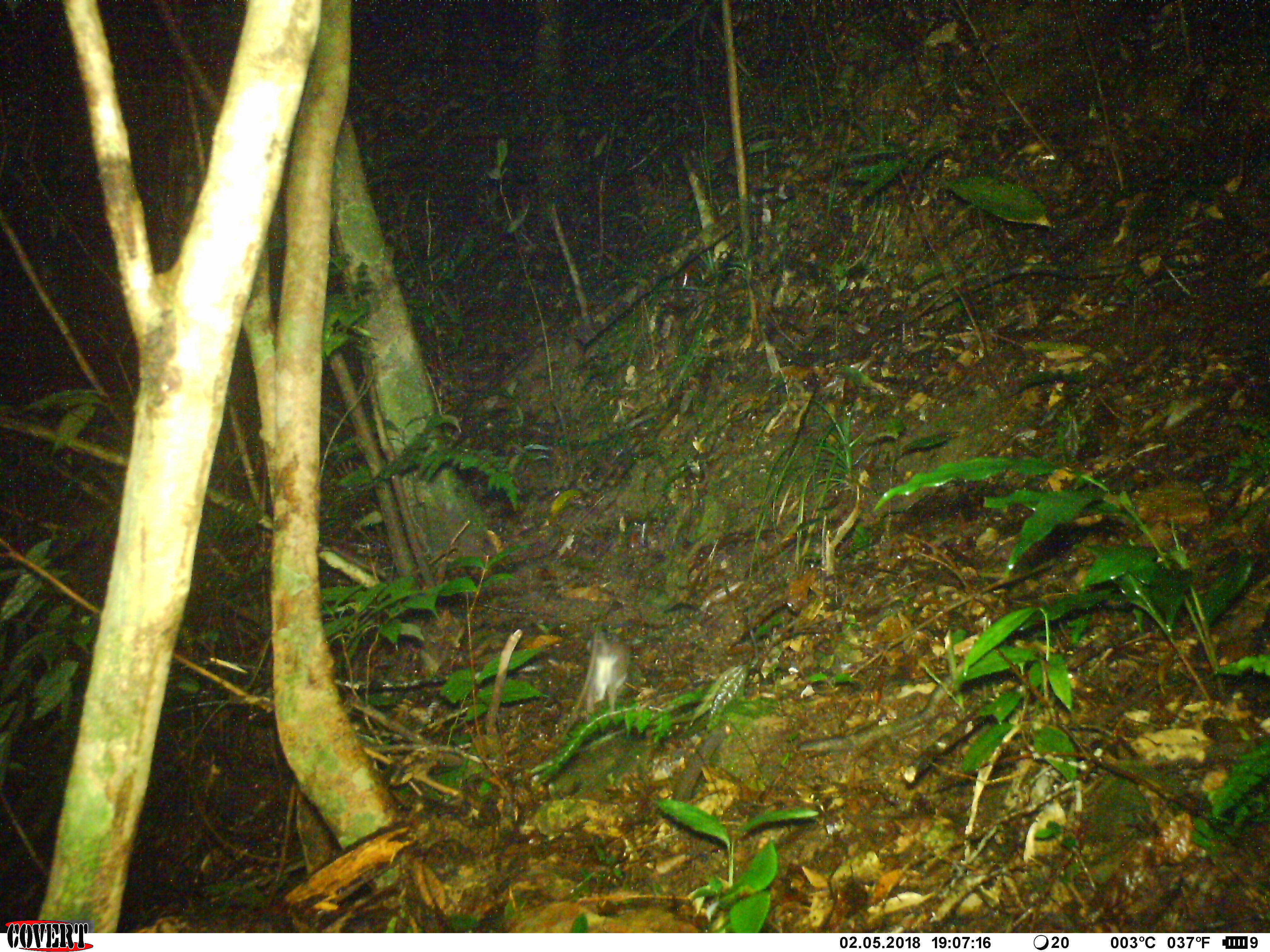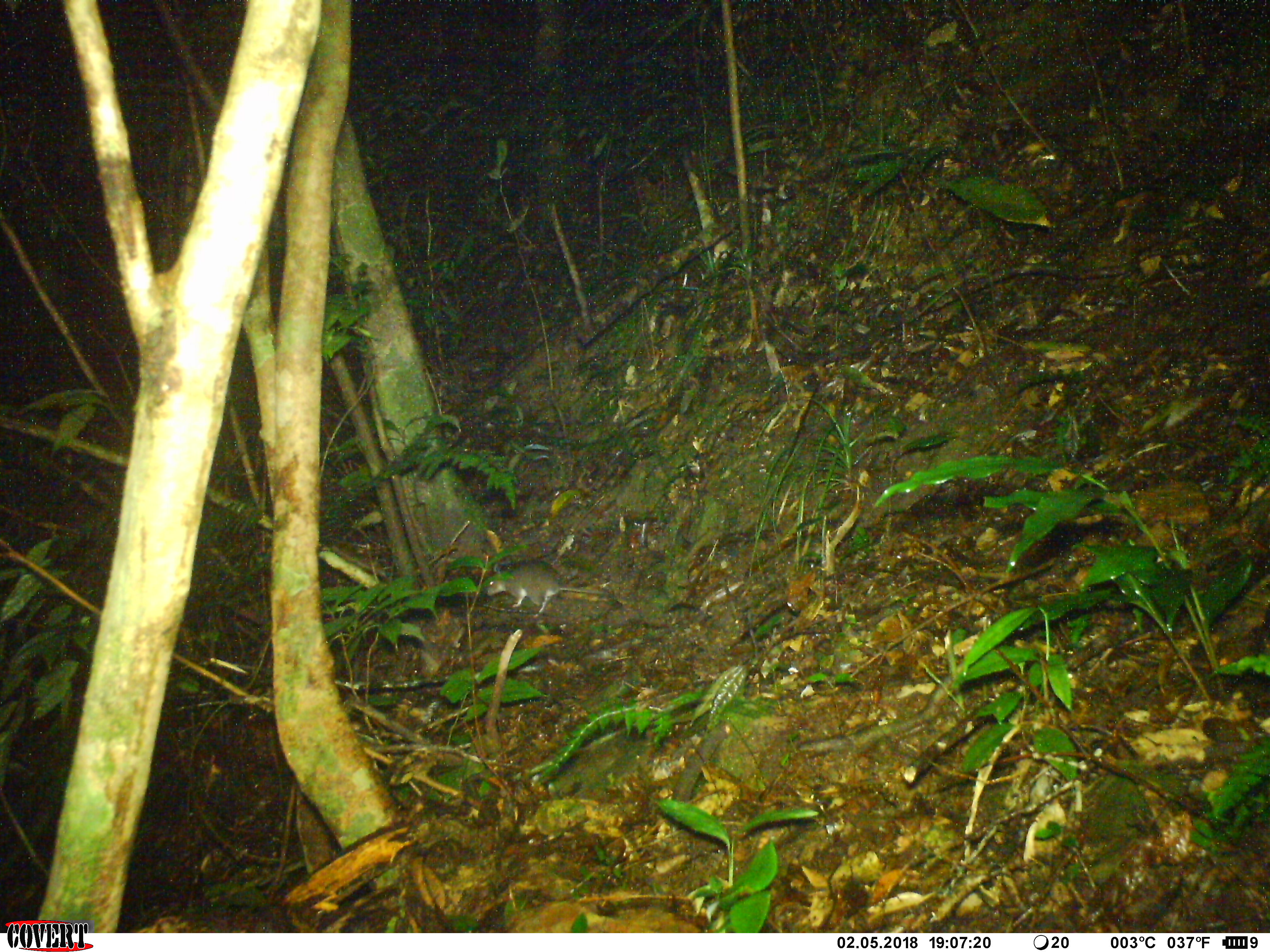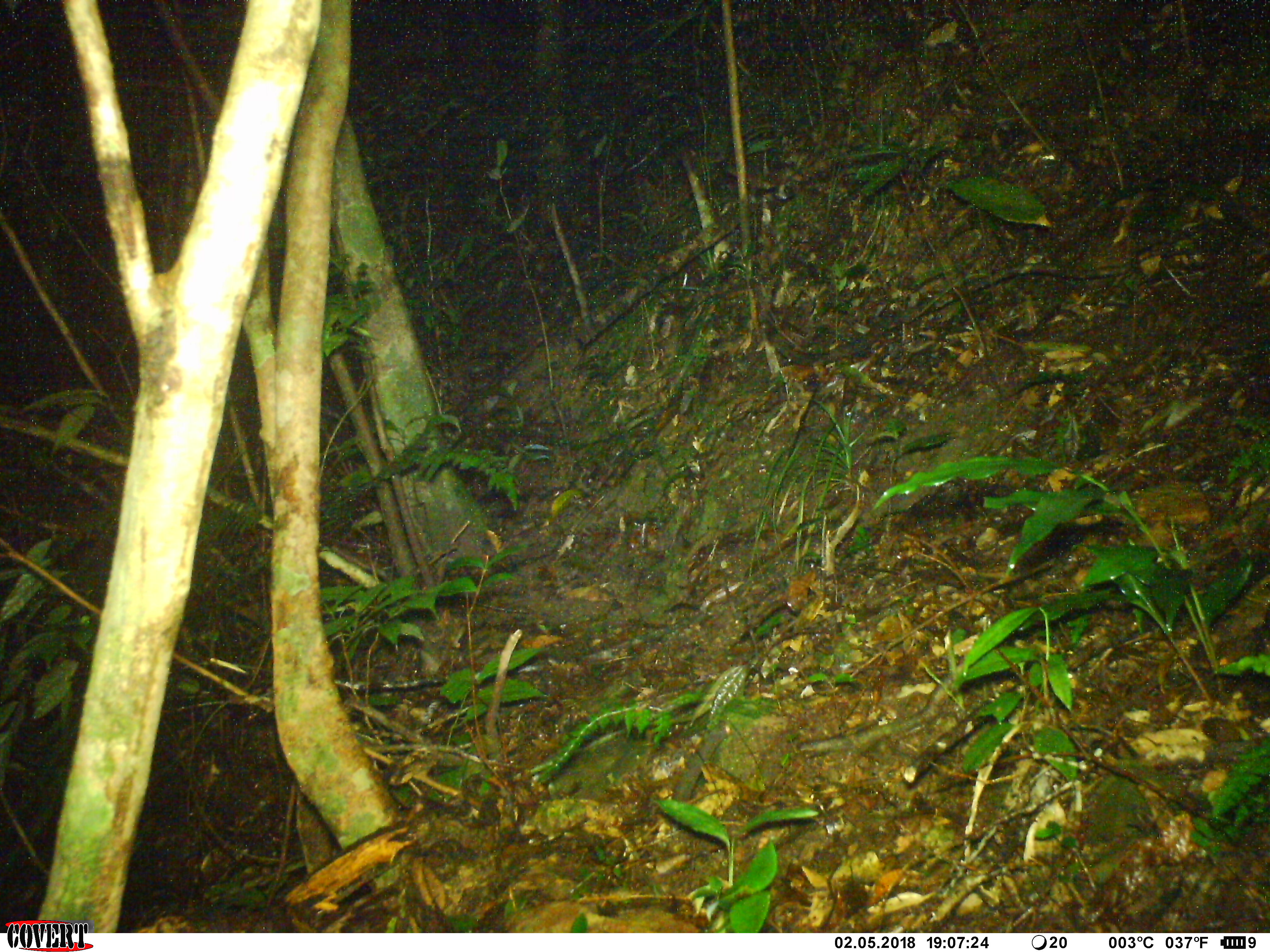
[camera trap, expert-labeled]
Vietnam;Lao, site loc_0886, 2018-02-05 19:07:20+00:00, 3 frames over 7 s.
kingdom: Animalia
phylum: Chordata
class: Mammalia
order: Rodentia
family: Muridae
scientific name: Muridae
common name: old-world mice and rats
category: unidentified murid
Unidentified murid (old-world mice and rats) (Muridae). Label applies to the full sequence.